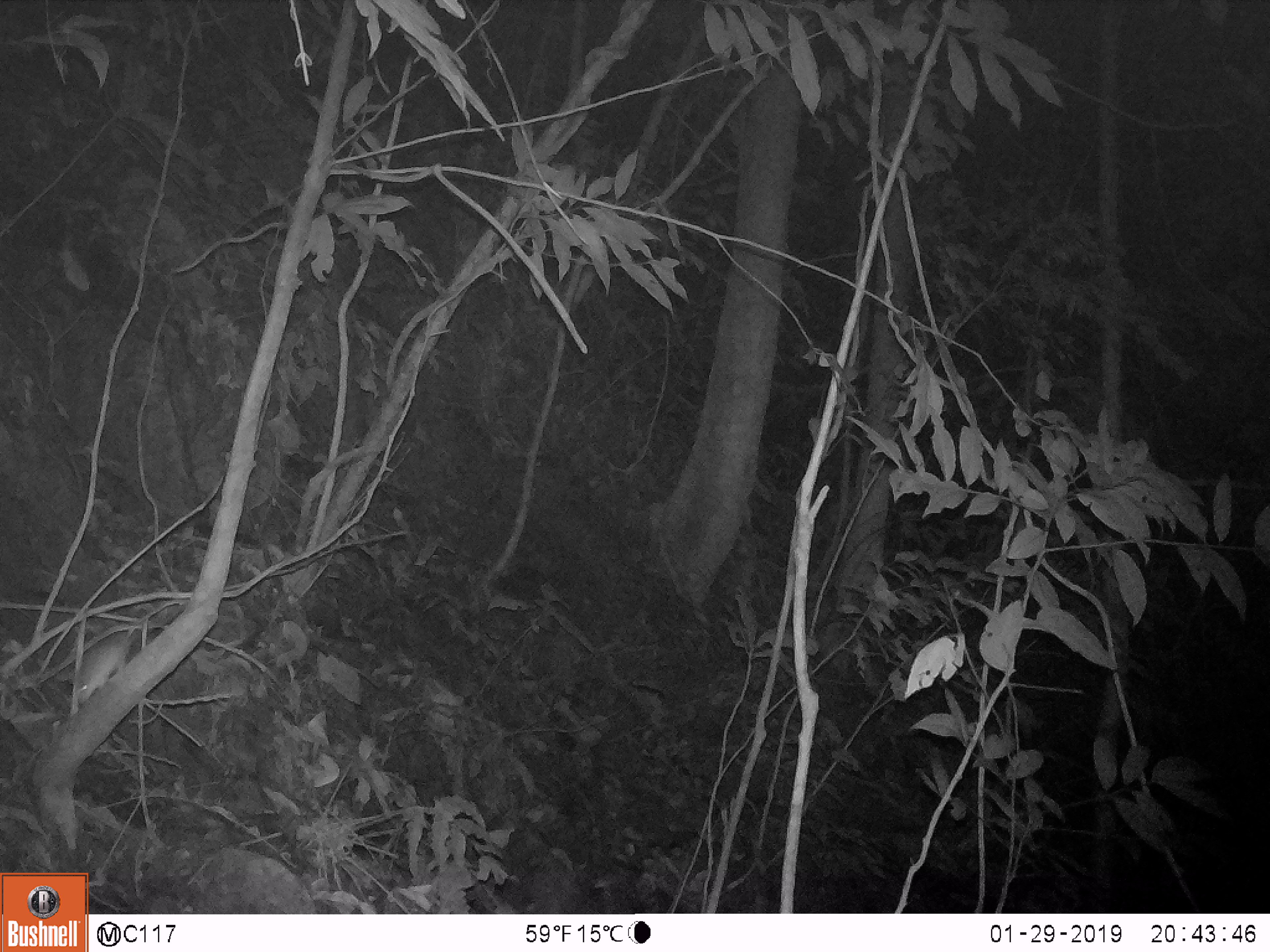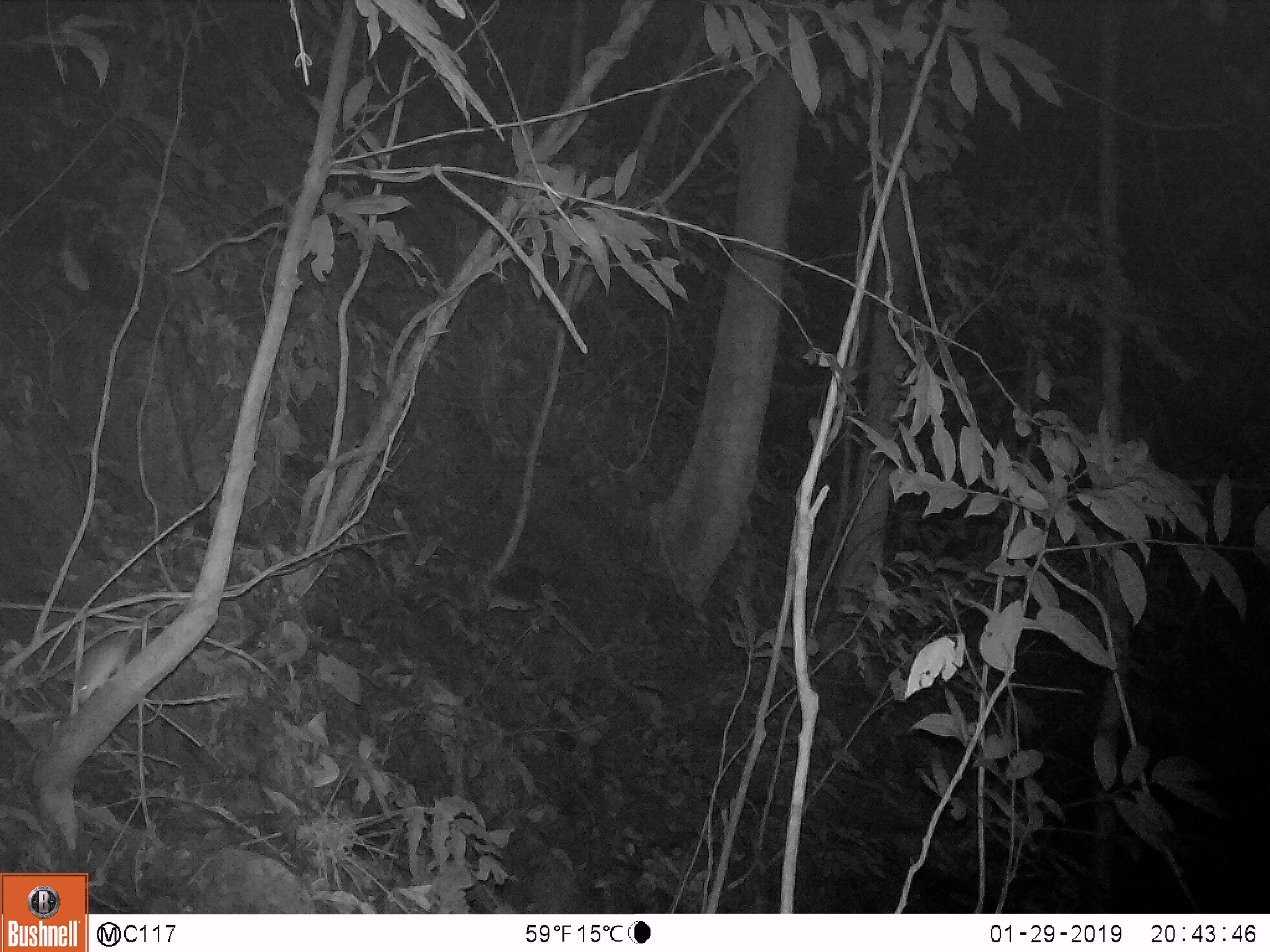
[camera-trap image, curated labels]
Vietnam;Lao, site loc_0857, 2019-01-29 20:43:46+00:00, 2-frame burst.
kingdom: Animalia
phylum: Chordata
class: Mammalia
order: Rodentia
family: Muridae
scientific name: Muridae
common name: old-world mice and rats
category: unidentified murid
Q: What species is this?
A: Unidentified murid (old-world mice and rats) (Muridae).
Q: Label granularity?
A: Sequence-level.